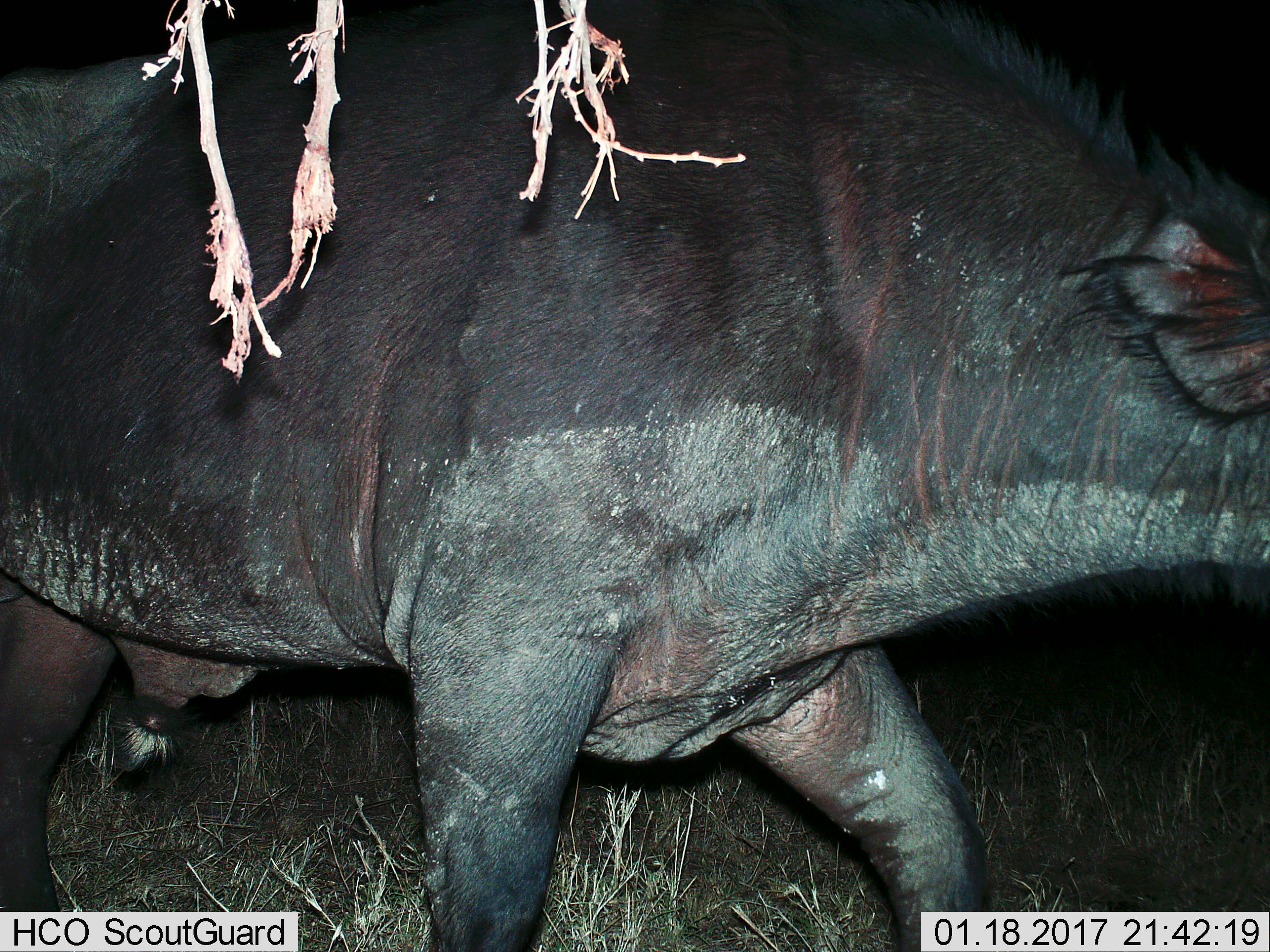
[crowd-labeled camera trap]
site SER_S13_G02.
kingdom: Animalia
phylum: Chordata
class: Mammalia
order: Artiodactyla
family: Bovidae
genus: Syncerus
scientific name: Syncerus caffer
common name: african buffalo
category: buffalo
Buffalo (african buffalo) (Syncerus caffer), count 1. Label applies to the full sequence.